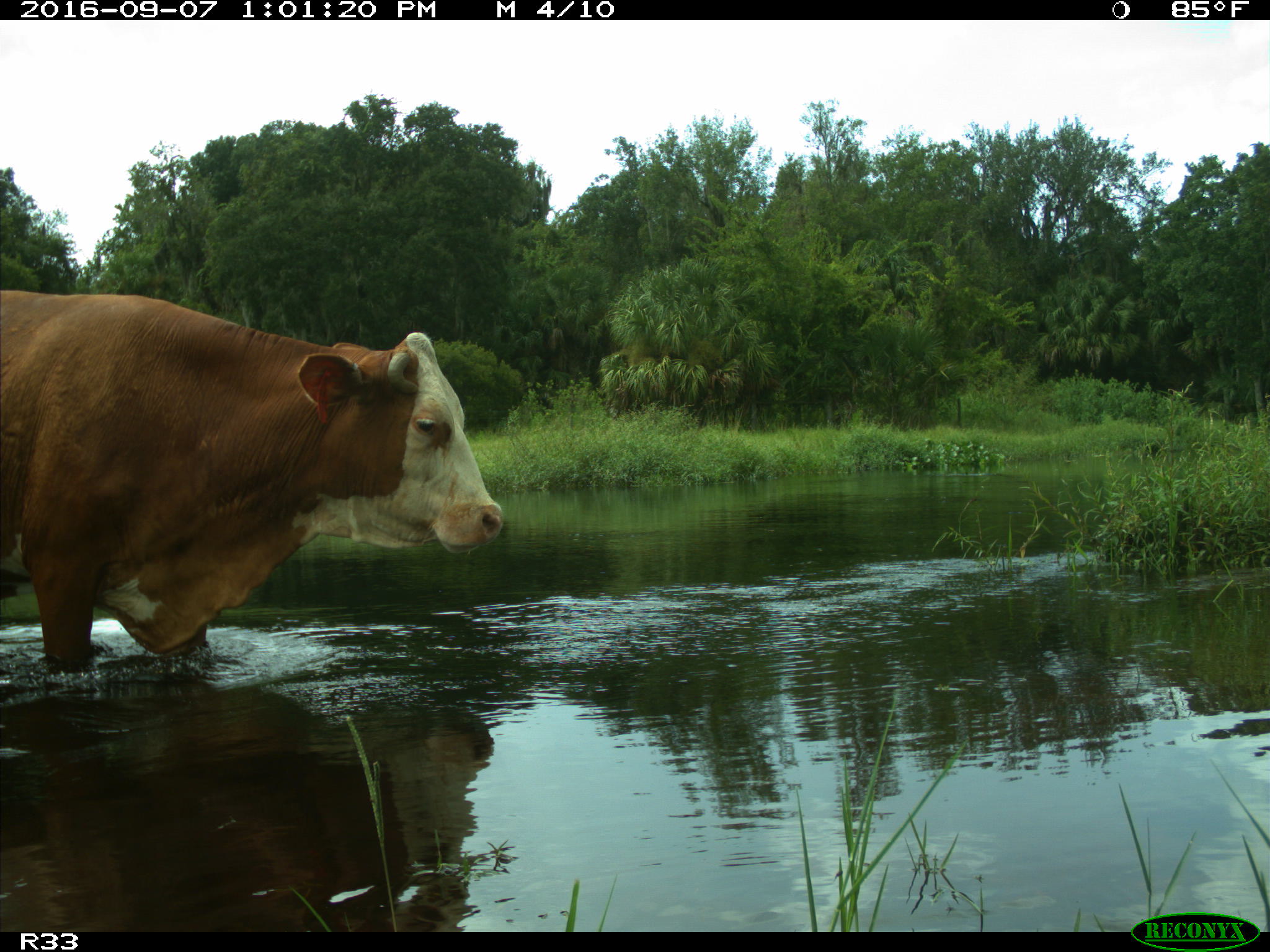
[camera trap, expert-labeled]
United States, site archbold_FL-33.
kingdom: Animalia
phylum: Chordata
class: Mammalia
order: Artiodactyla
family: Bovidae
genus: Bos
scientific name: Bos taurus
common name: domestic cow